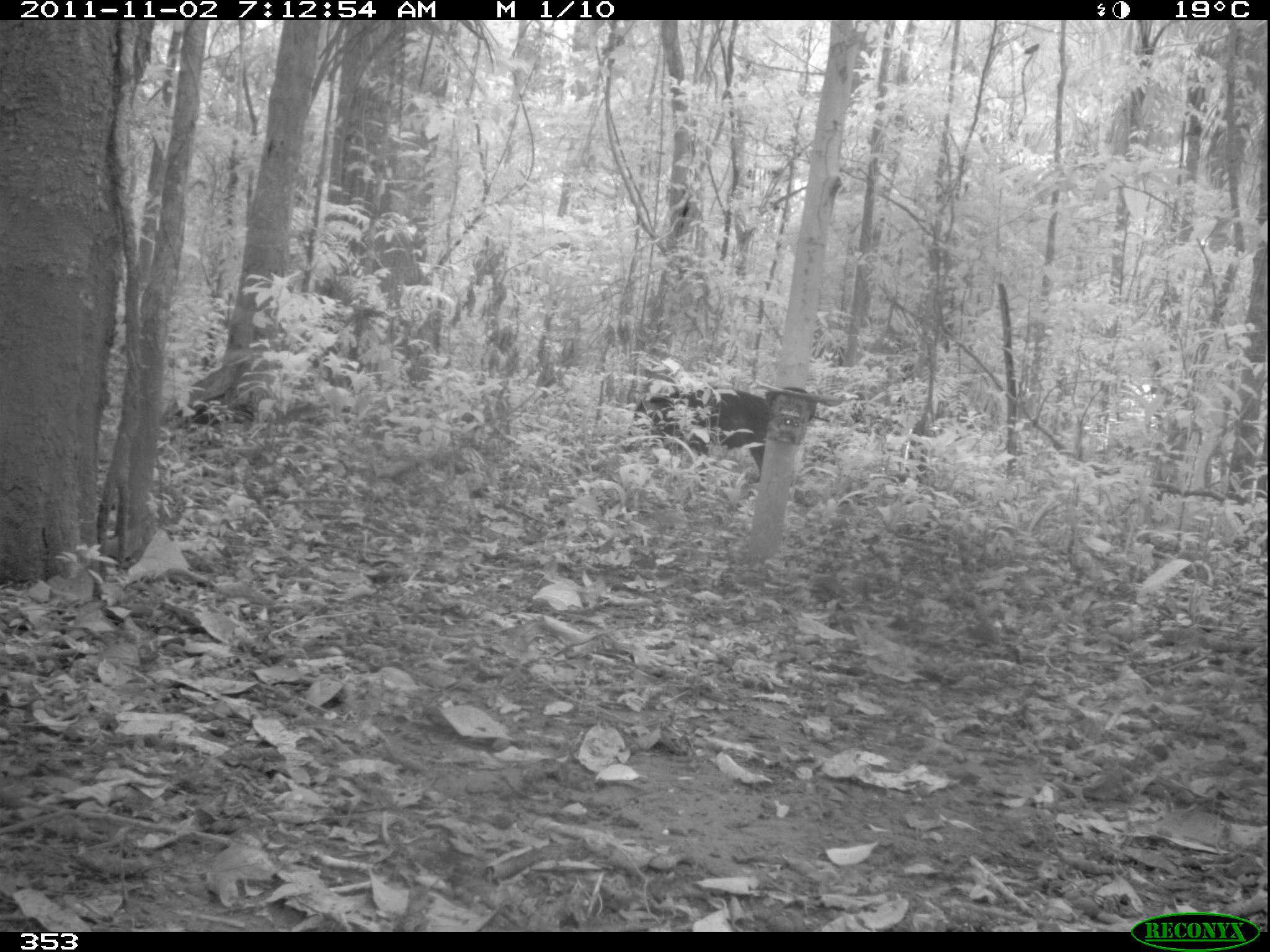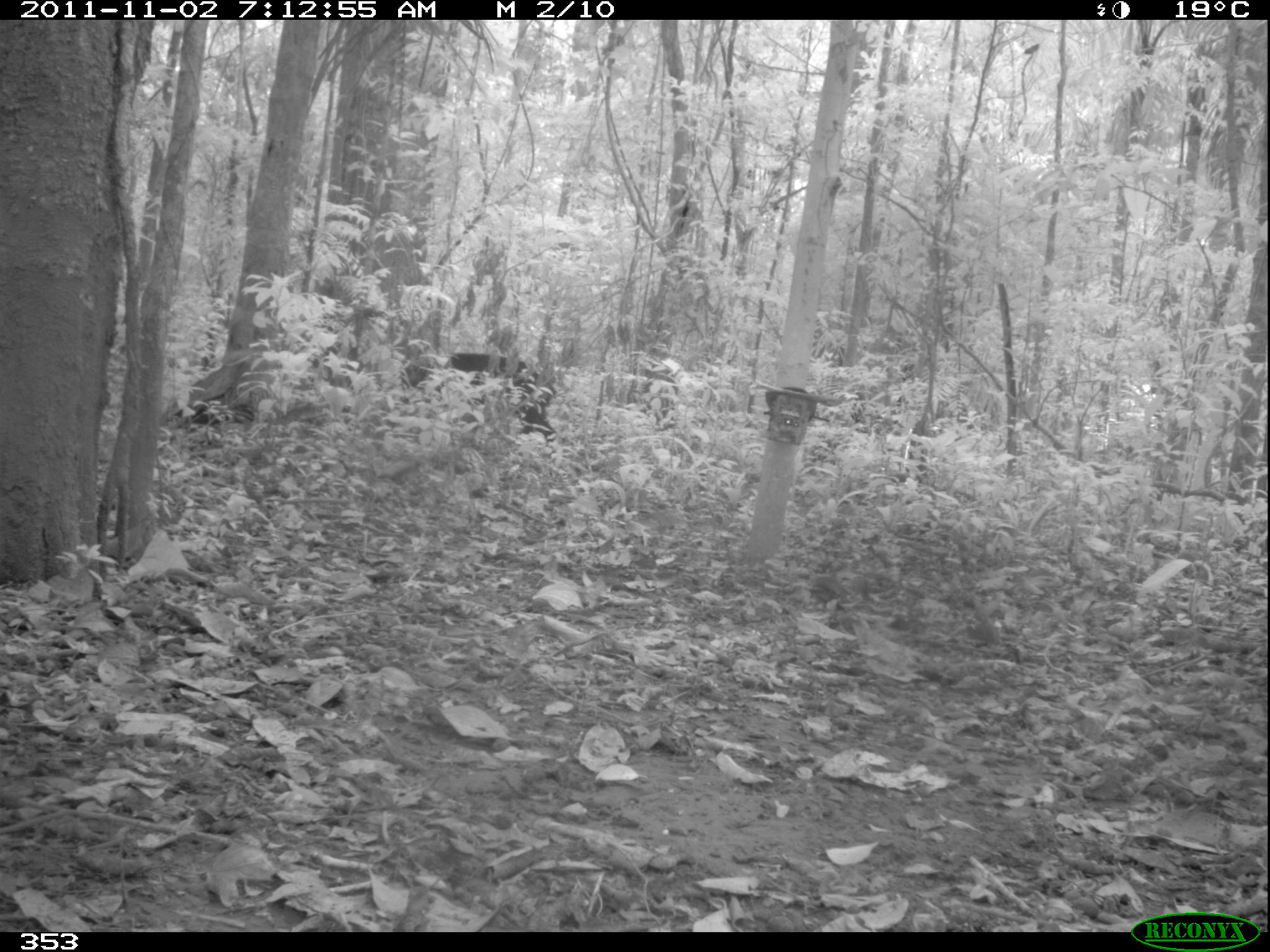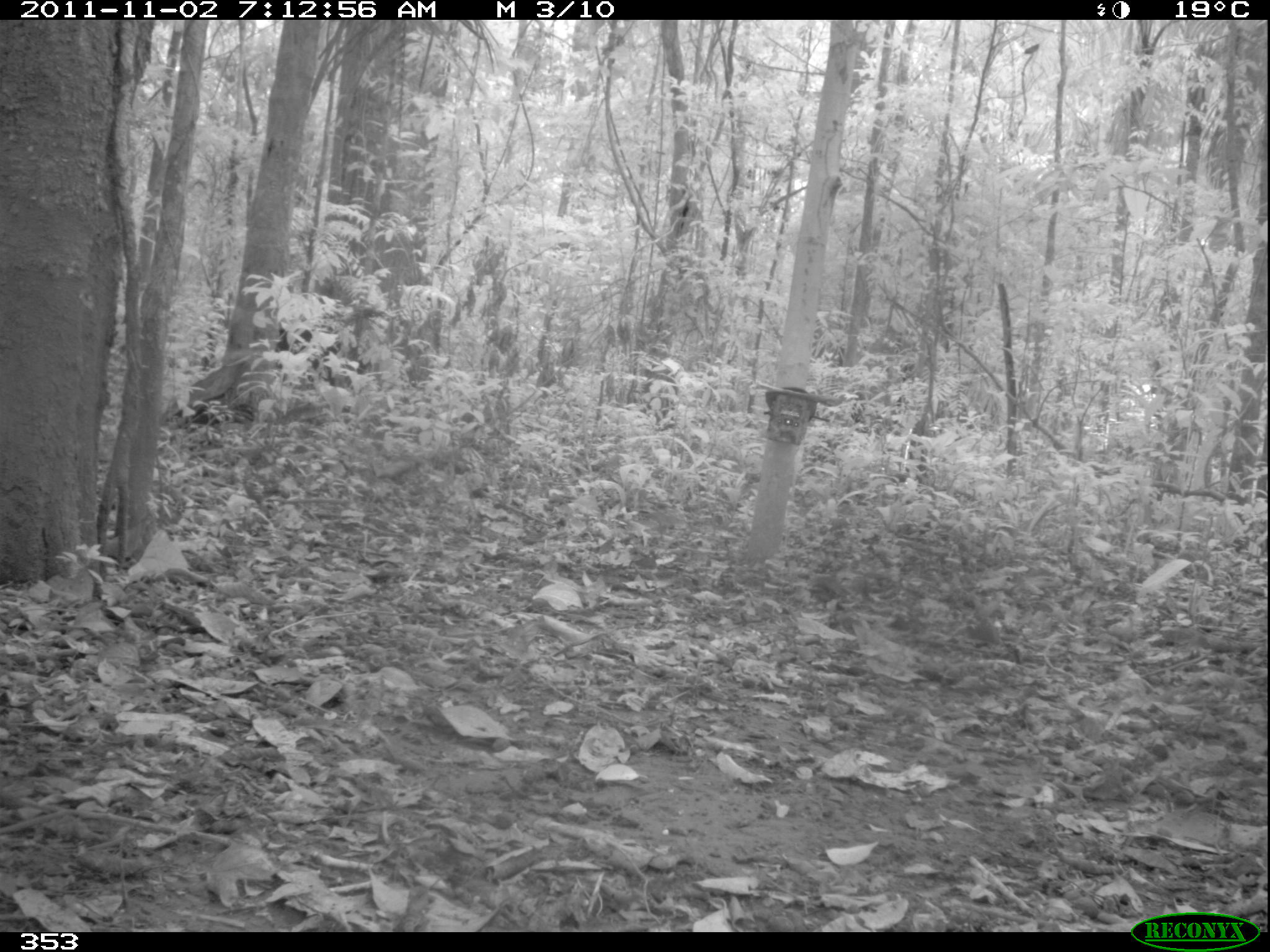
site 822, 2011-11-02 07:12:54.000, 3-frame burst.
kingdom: Animalia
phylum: Chordata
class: Mammalia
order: Artiodactyla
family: Tayassuidae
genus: Tayassu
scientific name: Tayassu pecari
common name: white-lipped peccary